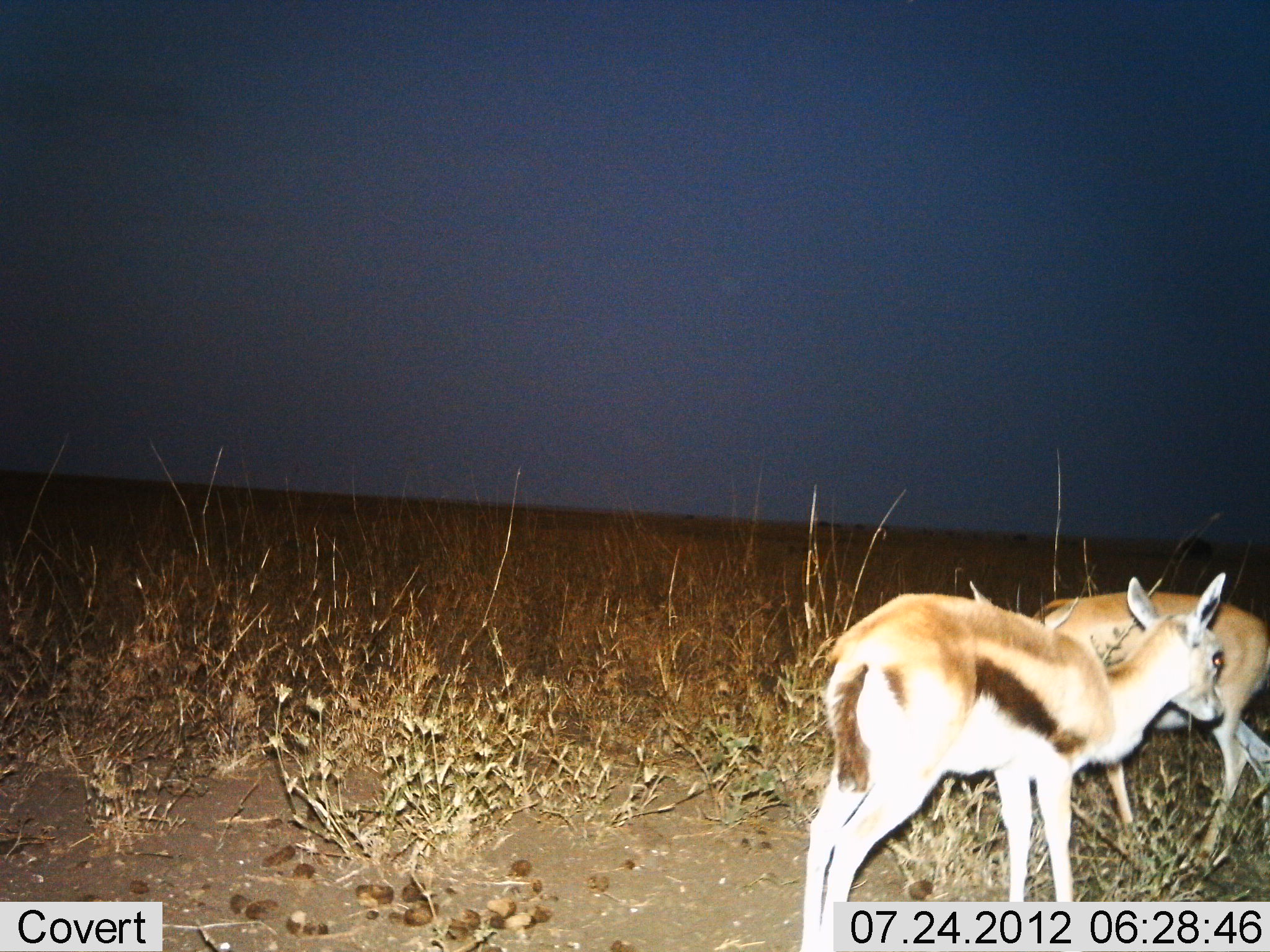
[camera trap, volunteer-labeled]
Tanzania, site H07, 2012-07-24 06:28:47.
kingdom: Animalia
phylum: Chordata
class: Mammalia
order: Artiodactyla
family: Bovidae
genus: Eudorcas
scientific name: Eudorcas thomsonii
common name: thomson's gazelle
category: gazellethomsons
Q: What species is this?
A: Gazellethomsons (thomson's gazelle) (Eudorcas thomsonii).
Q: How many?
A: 2.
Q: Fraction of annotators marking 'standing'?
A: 80%.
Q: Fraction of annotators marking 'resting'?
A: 0%.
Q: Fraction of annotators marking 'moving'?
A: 10%.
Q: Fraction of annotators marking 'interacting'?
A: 10%.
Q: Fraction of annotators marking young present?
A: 20%.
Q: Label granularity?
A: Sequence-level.